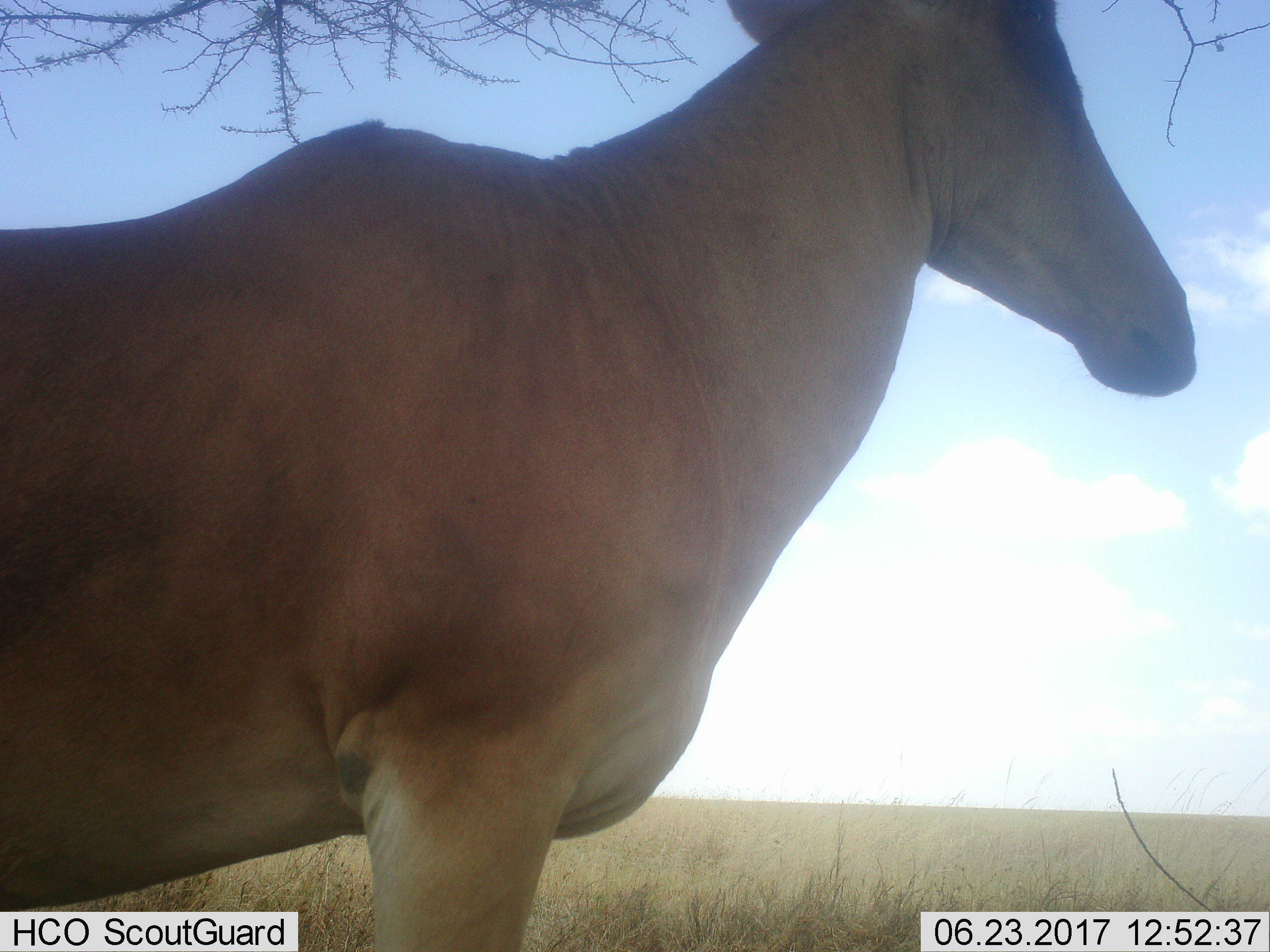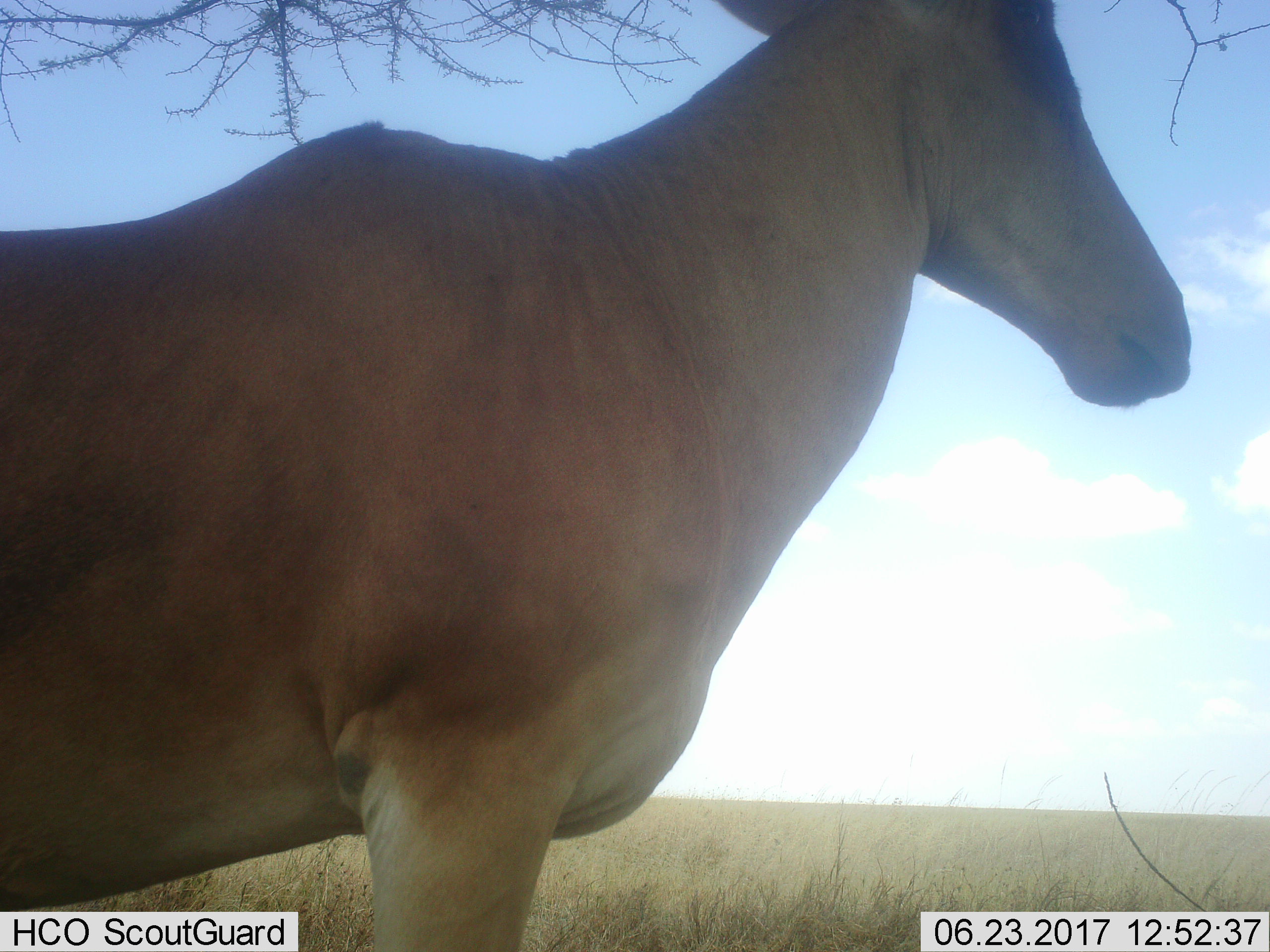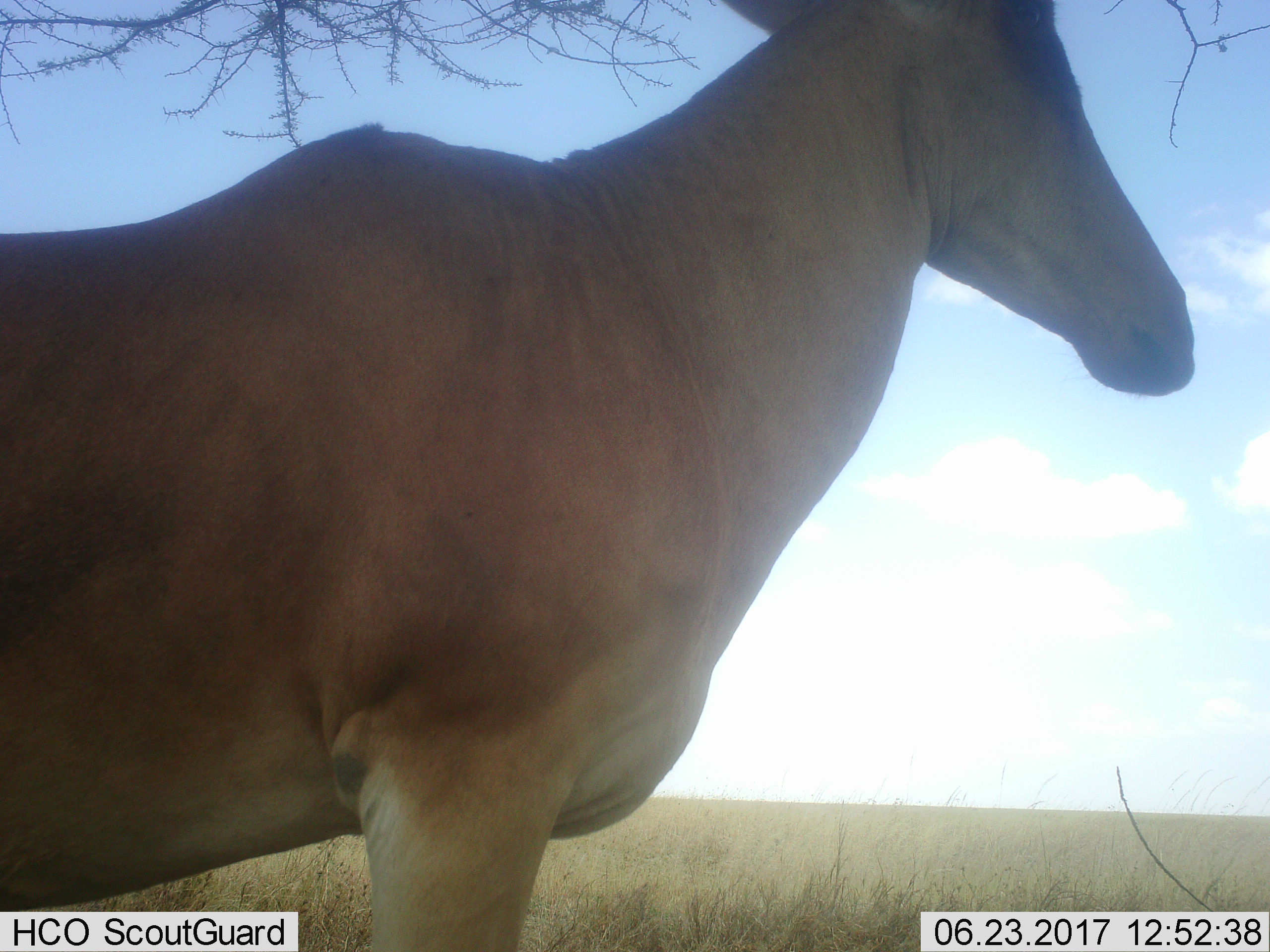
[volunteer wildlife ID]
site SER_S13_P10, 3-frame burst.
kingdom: Animalia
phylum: Chordata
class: Mammalia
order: Artiodactyla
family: Bovidae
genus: Alcelaphus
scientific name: Alcelaphus buselaphus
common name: hartebeest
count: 1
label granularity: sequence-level